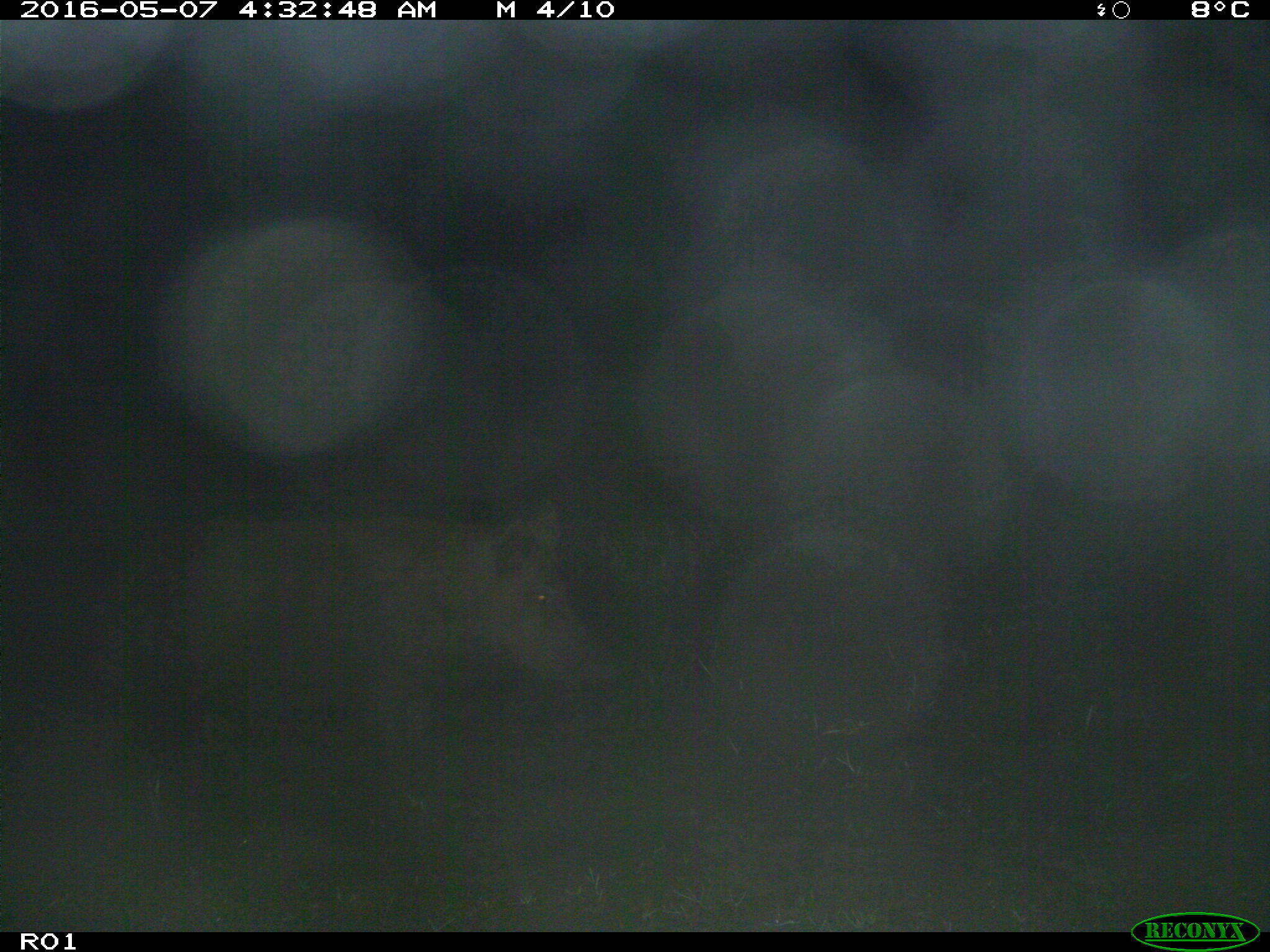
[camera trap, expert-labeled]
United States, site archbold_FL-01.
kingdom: Animalia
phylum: Chordata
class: Mammalia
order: Artiodactyla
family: Suidae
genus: Sus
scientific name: Sus scrofa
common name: wild boar